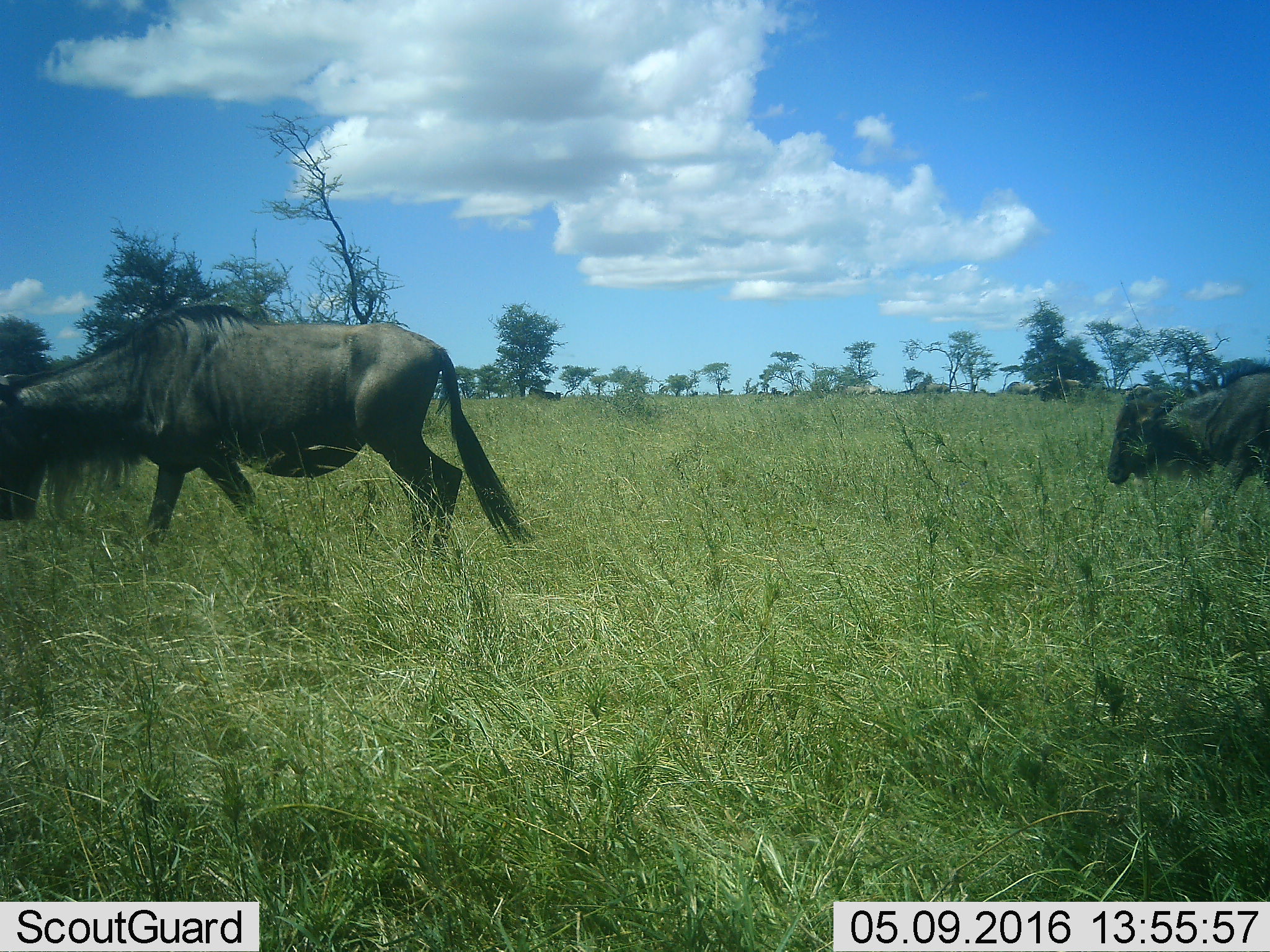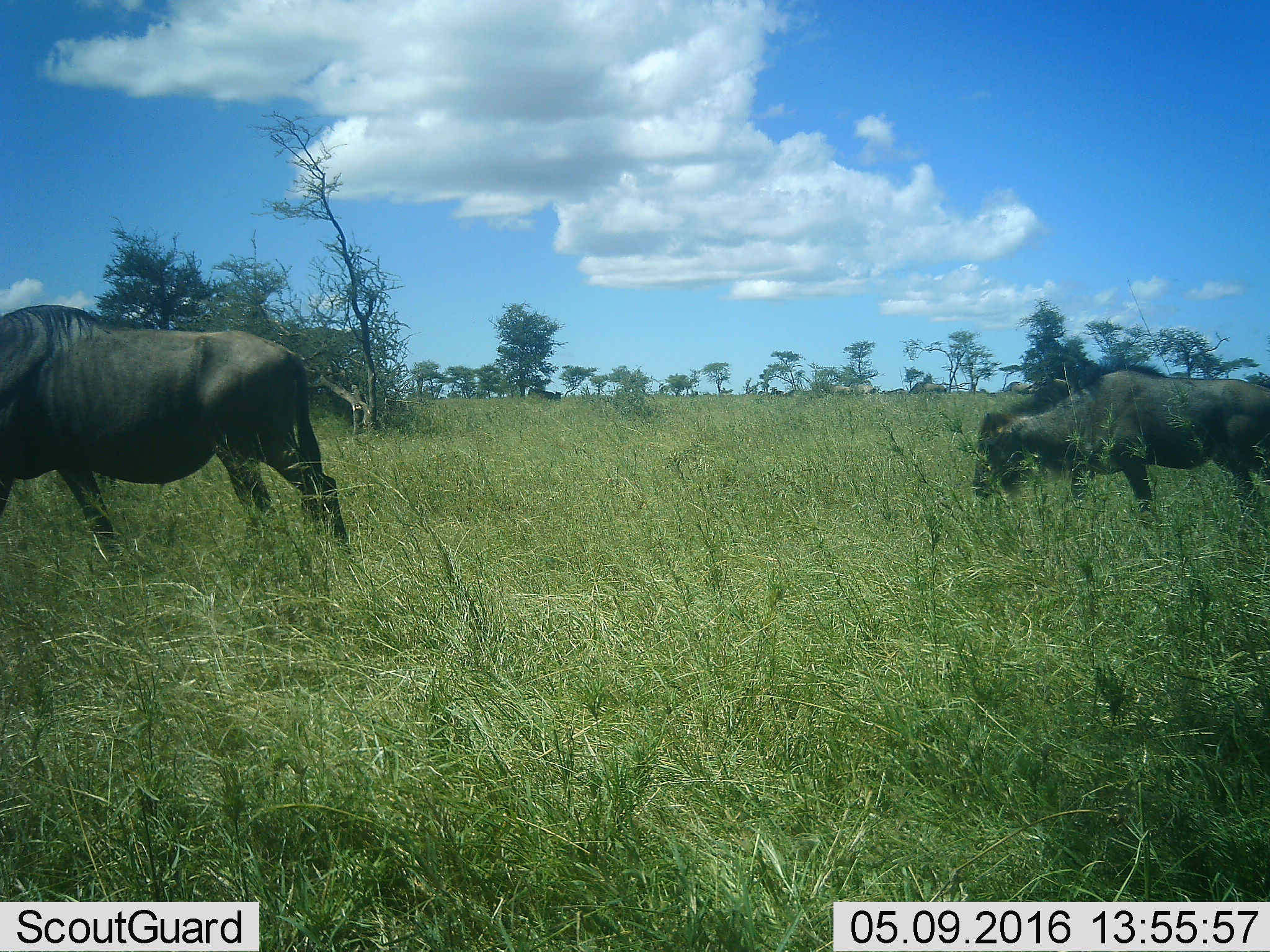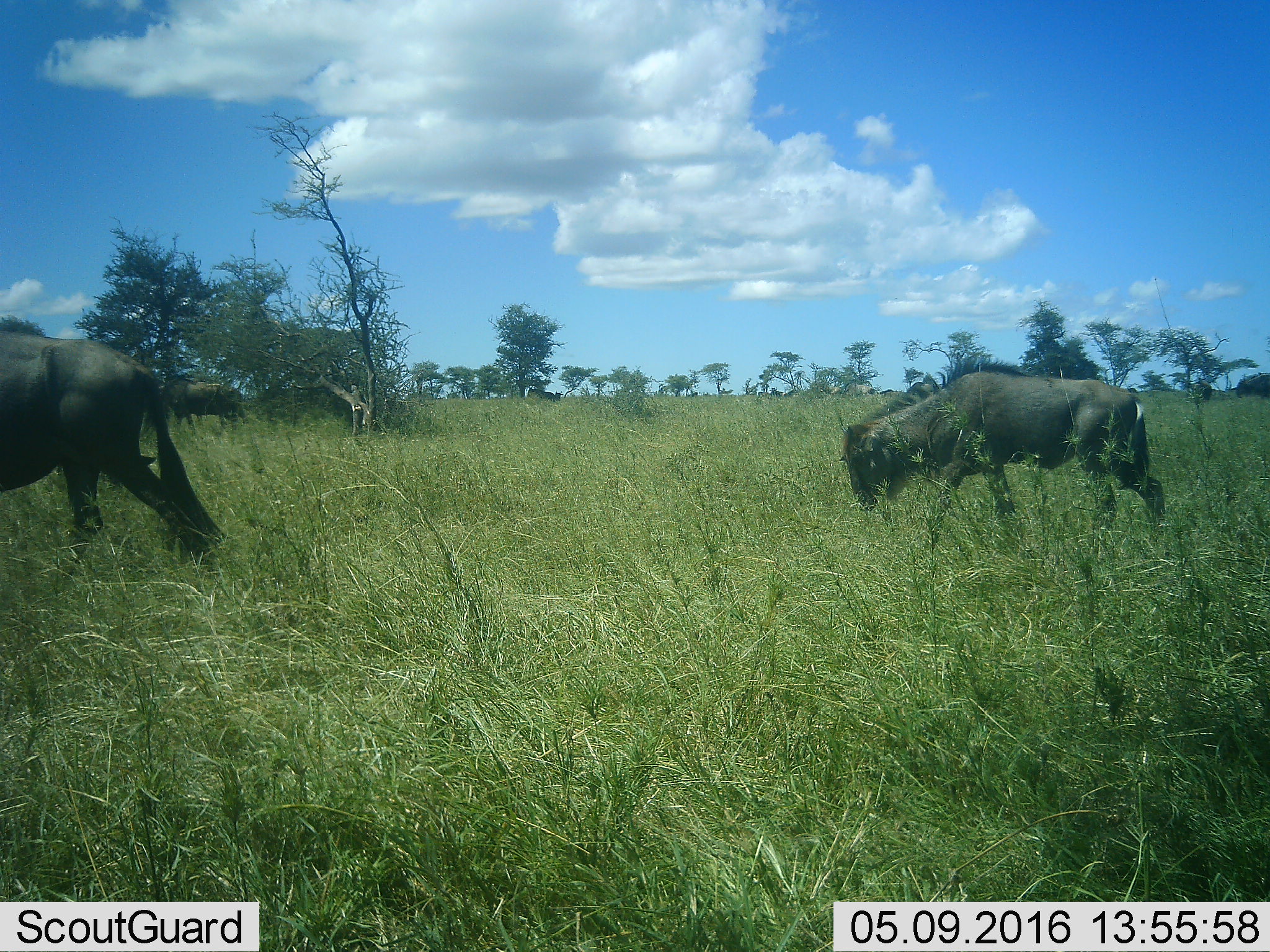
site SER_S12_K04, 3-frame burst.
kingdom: Animalia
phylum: Chordata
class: Mammalia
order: Artiodactyla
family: Bovidae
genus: Connochaetes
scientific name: Connochaetes taurinus taurinus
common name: blue wildebeest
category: wildebeestblue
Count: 3.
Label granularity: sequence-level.